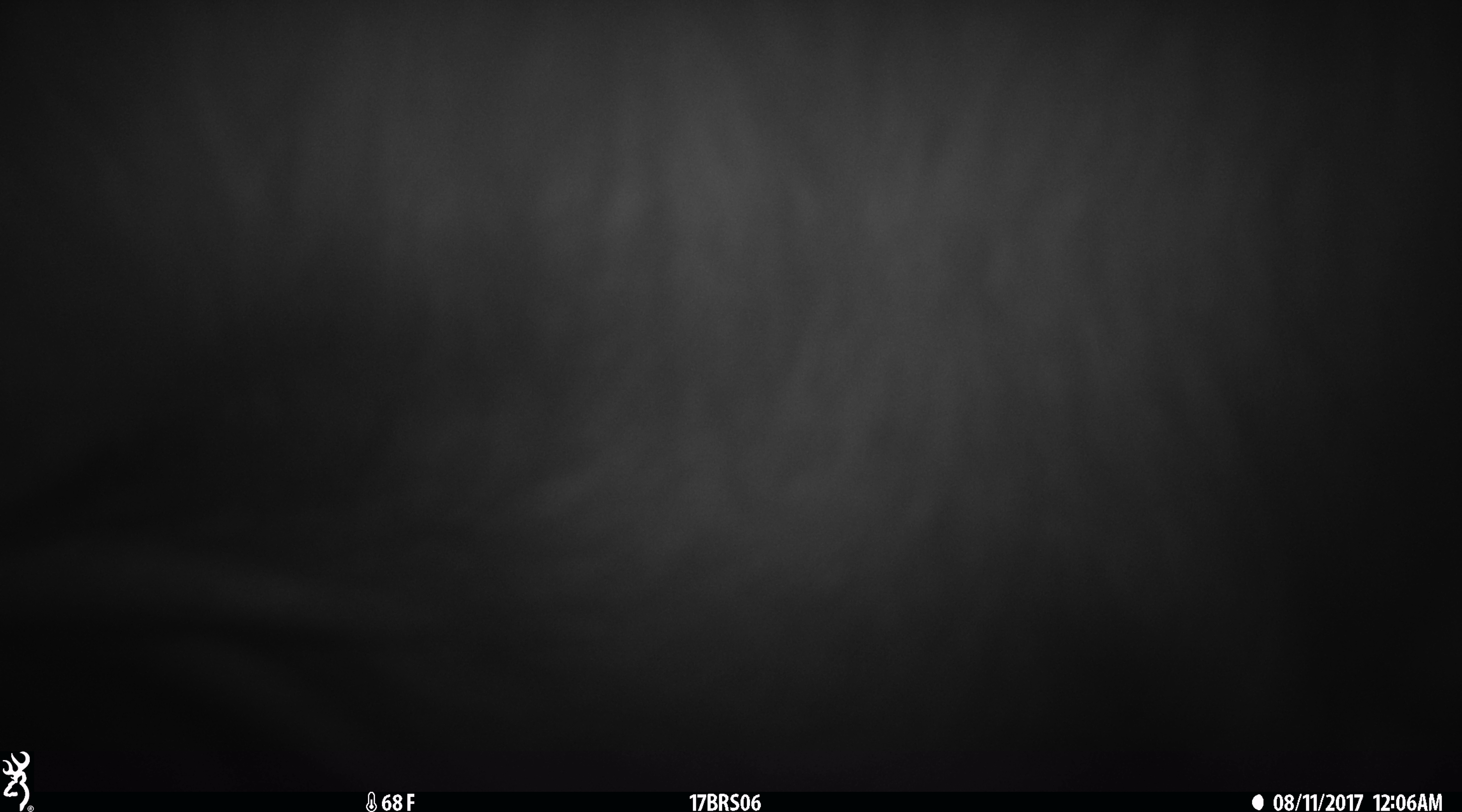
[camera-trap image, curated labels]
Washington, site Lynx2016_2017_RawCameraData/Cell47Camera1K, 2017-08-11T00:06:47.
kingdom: Animalia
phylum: Chordata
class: Mammalia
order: Artiodactyla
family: Bovidae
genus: Bos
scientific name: Bos taurus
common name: domestic cattle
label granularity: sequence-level